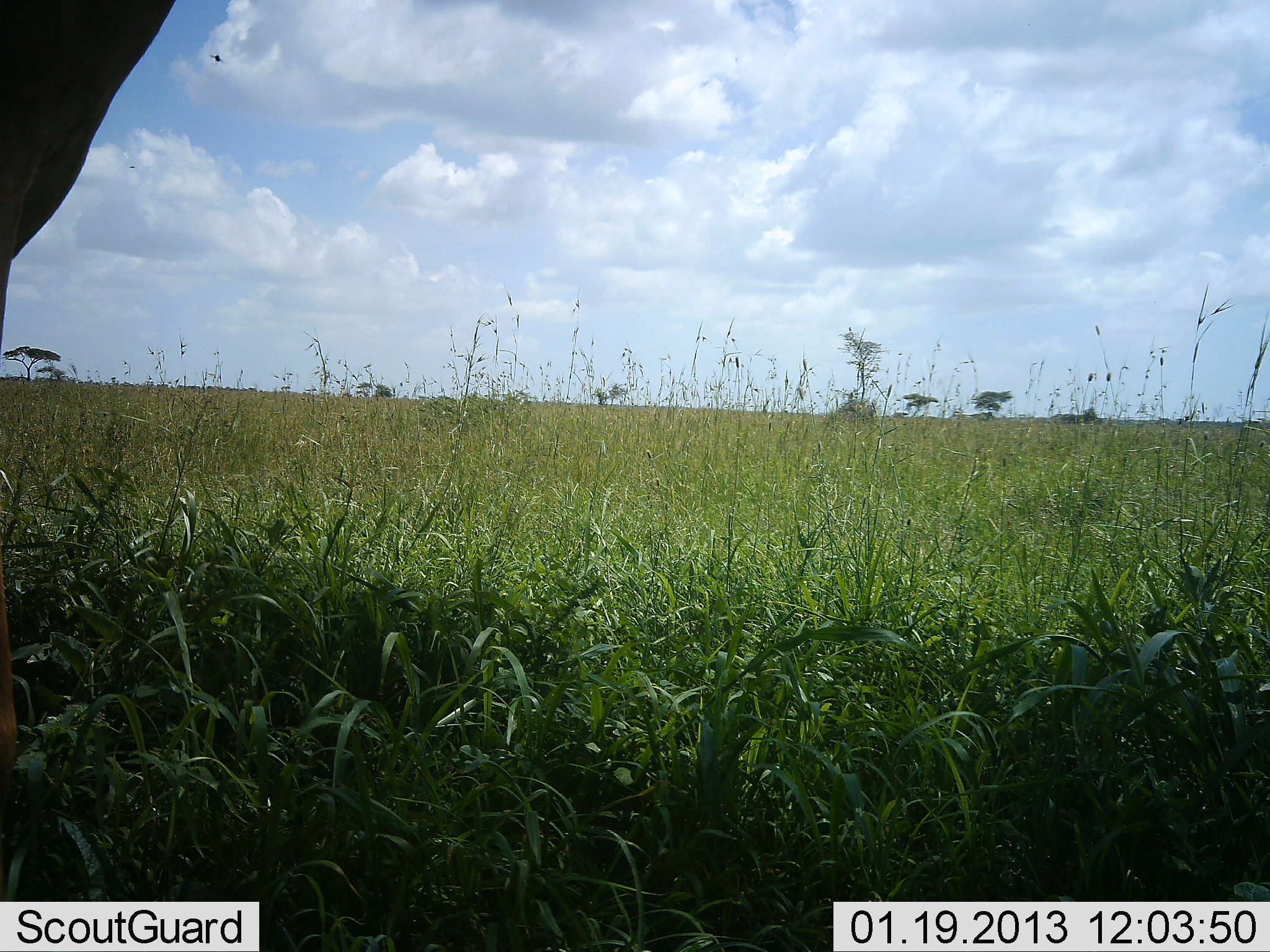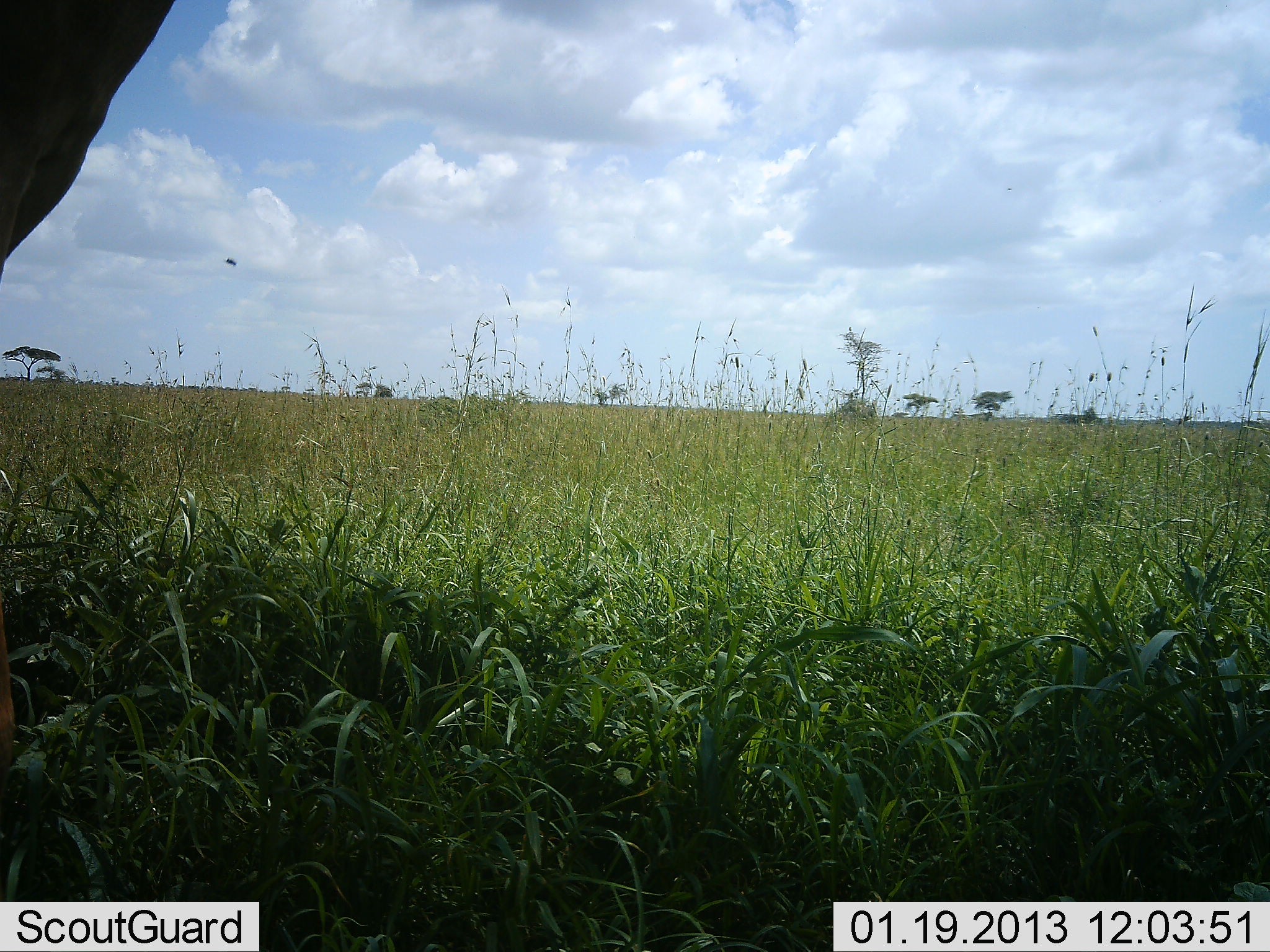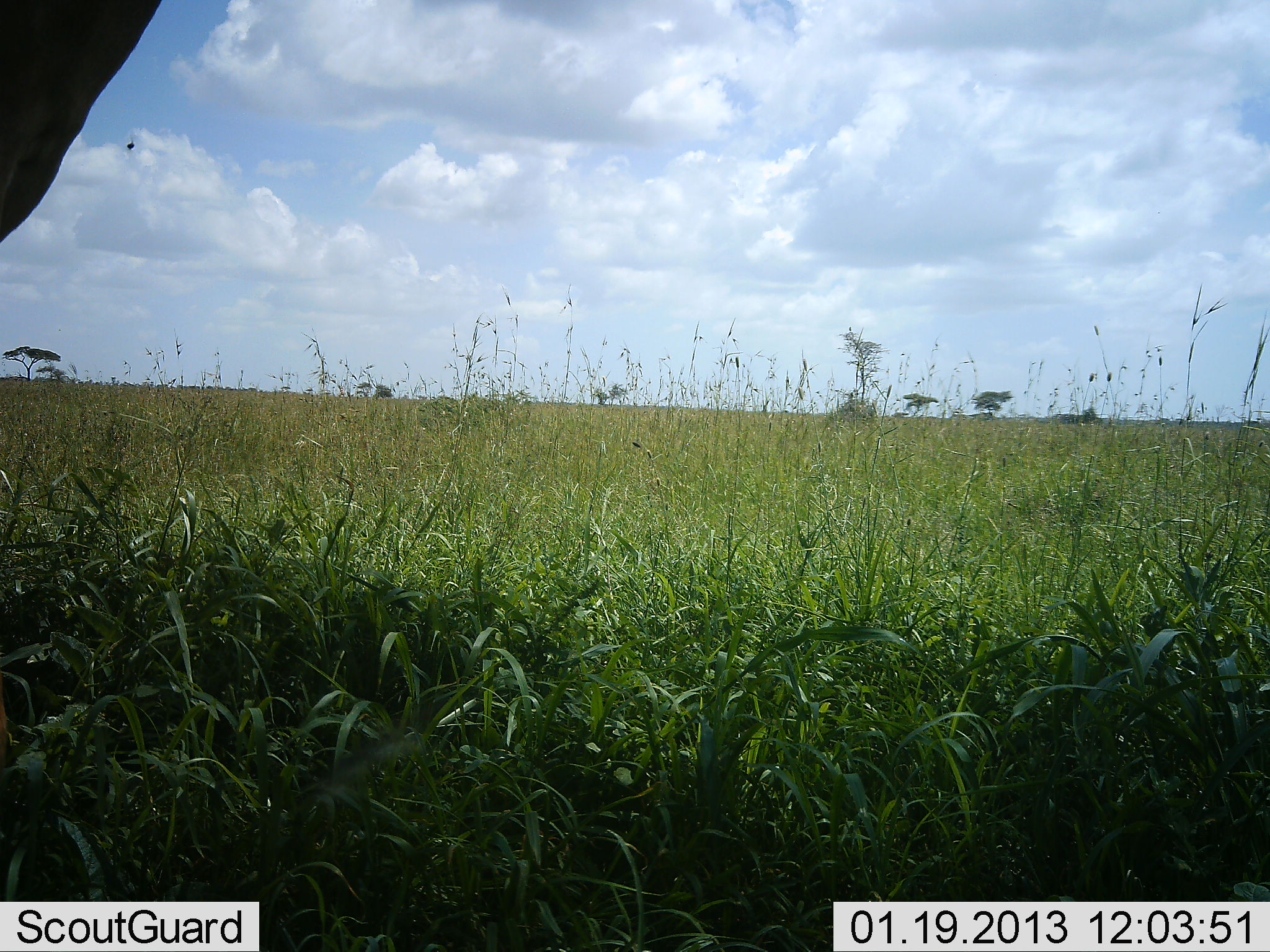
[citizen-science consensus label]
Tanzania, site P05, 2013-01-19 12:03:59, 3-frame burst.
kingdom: Animalia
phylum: Chordata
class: Mammalia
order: Artiodactyla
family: Bovidae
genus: Alcelaphus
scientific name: Alcelaphus buselaphus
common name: hartebeest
Hartebeest (Alcelaphus buselaphus), count 1. Behavior (volunteer vote fractions): standing 100%, resting 0%, moving 0%, interacting 0%. Young present (vote fraction): 0%. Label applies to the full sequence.